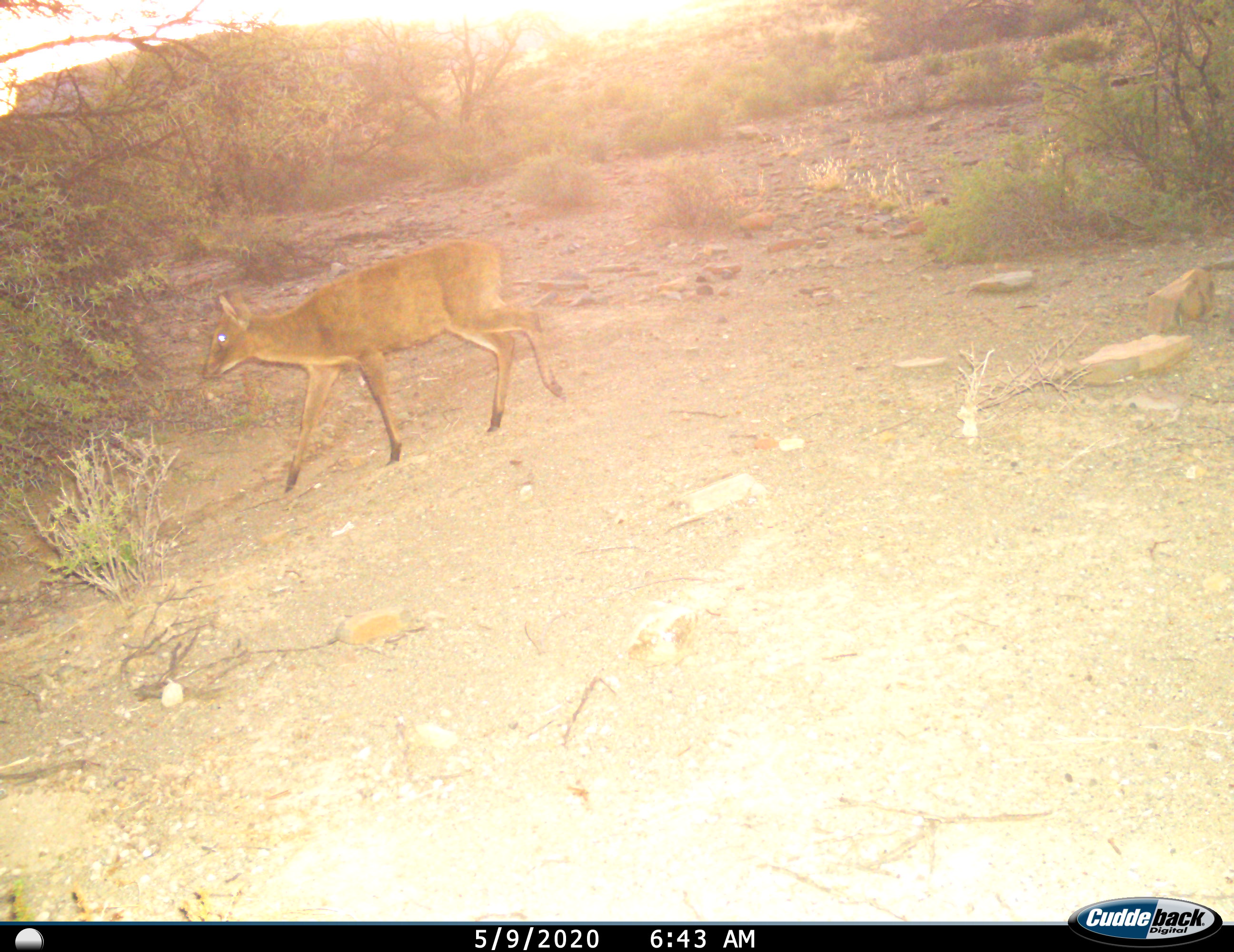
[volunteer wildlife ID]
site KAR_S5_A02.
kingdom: Animalia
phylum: Chordata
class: Mammalia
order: Artiodactyla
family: Bovidae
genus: Sylvicapra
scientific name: Sylvicapra grimmia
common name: common duiker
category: duikercommongrey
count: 1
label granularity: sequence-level